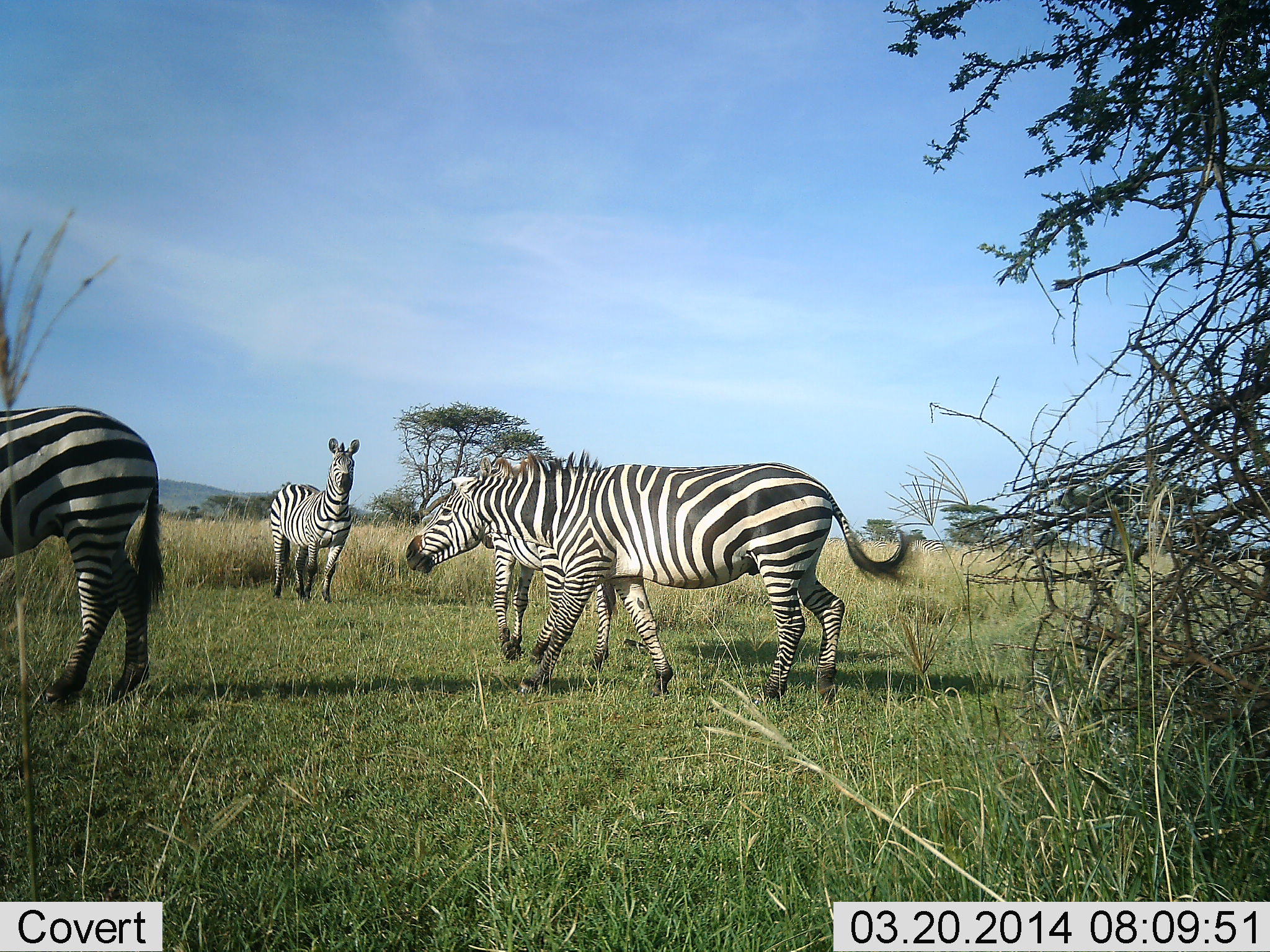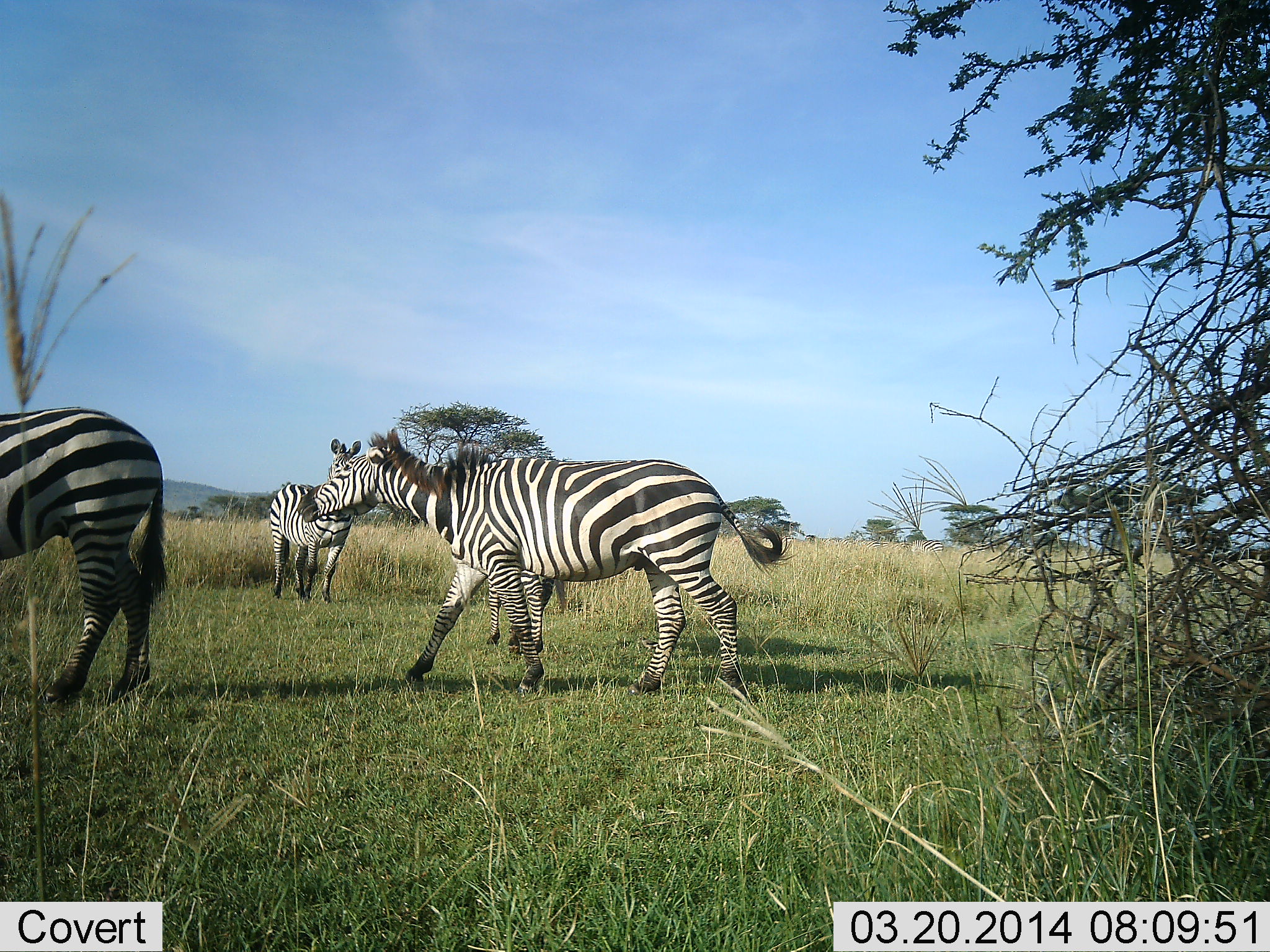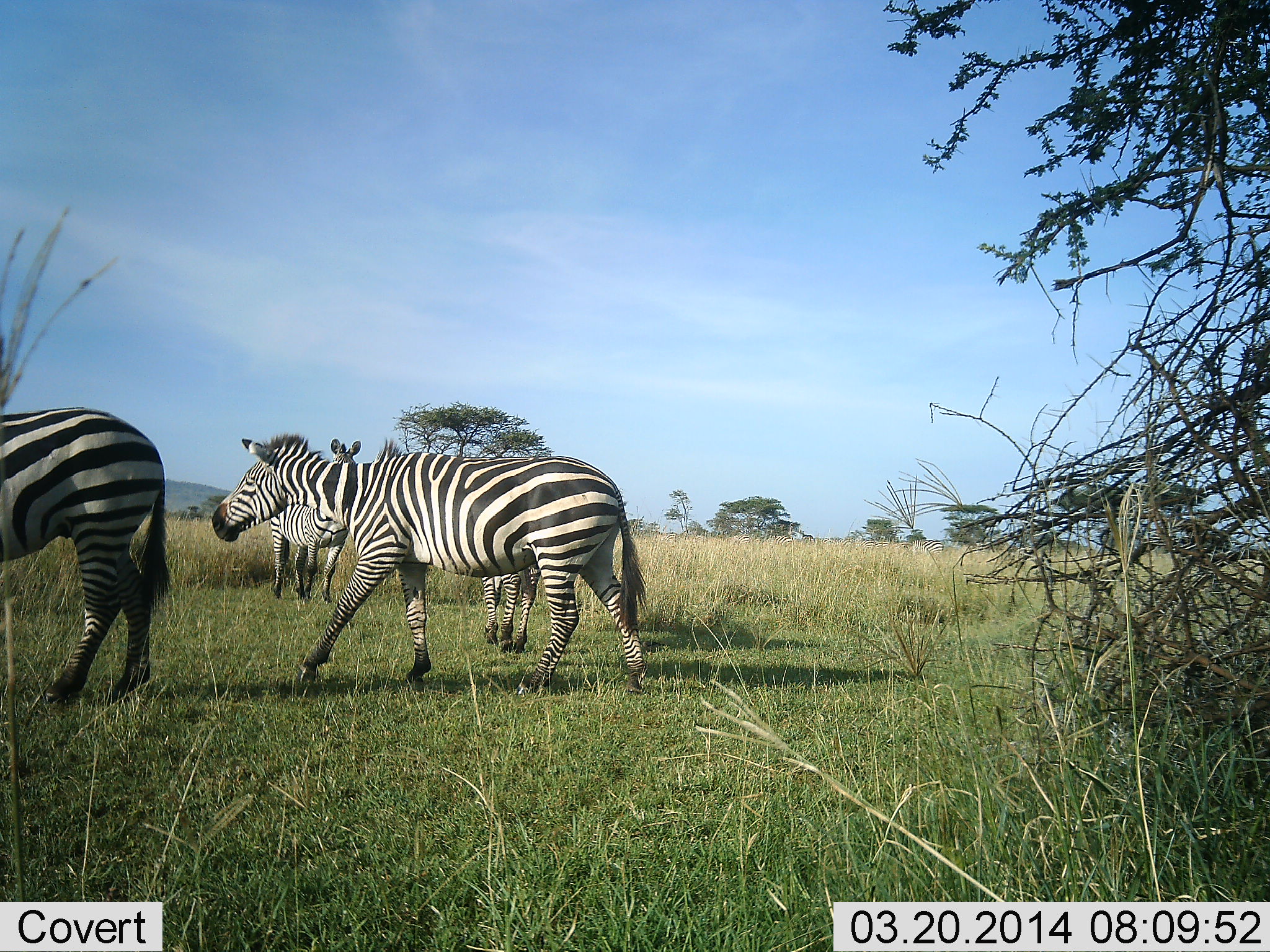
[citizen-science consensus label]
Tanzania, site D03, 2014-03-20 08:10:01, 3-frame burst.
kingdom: Animalia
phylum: Chordata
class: Mammalia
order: Perissodactyla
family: Equidae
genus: Equus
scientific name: Equus quagga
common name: plains zebra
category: zebra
Zebra (plains zebra) (Equus quagga), count 4. Behavior (volunteer vote fractions): standing 70%, resting 0%, moving 70%, interacting 20%. Young present (vote fraction): 0%. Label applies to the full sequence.